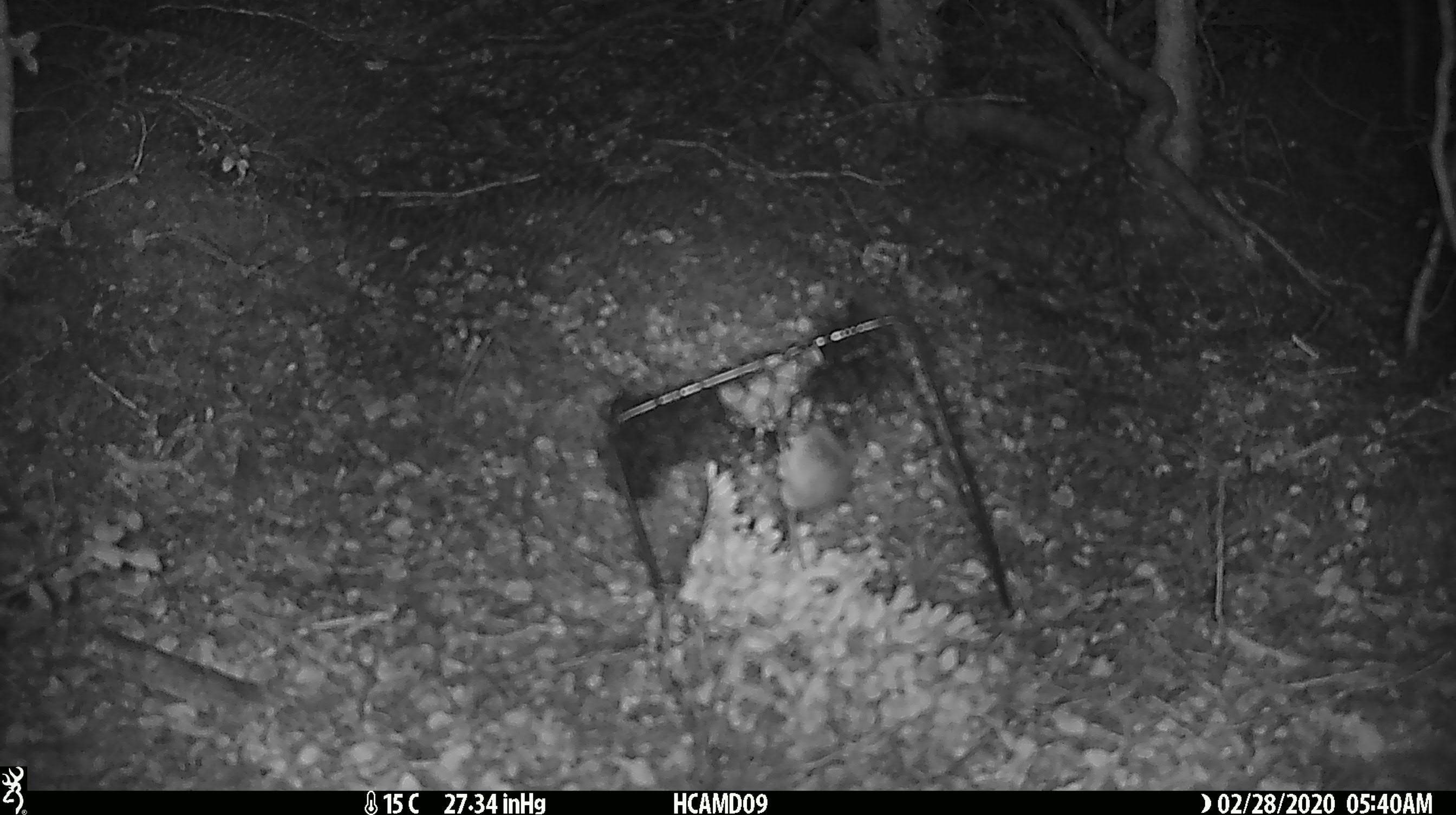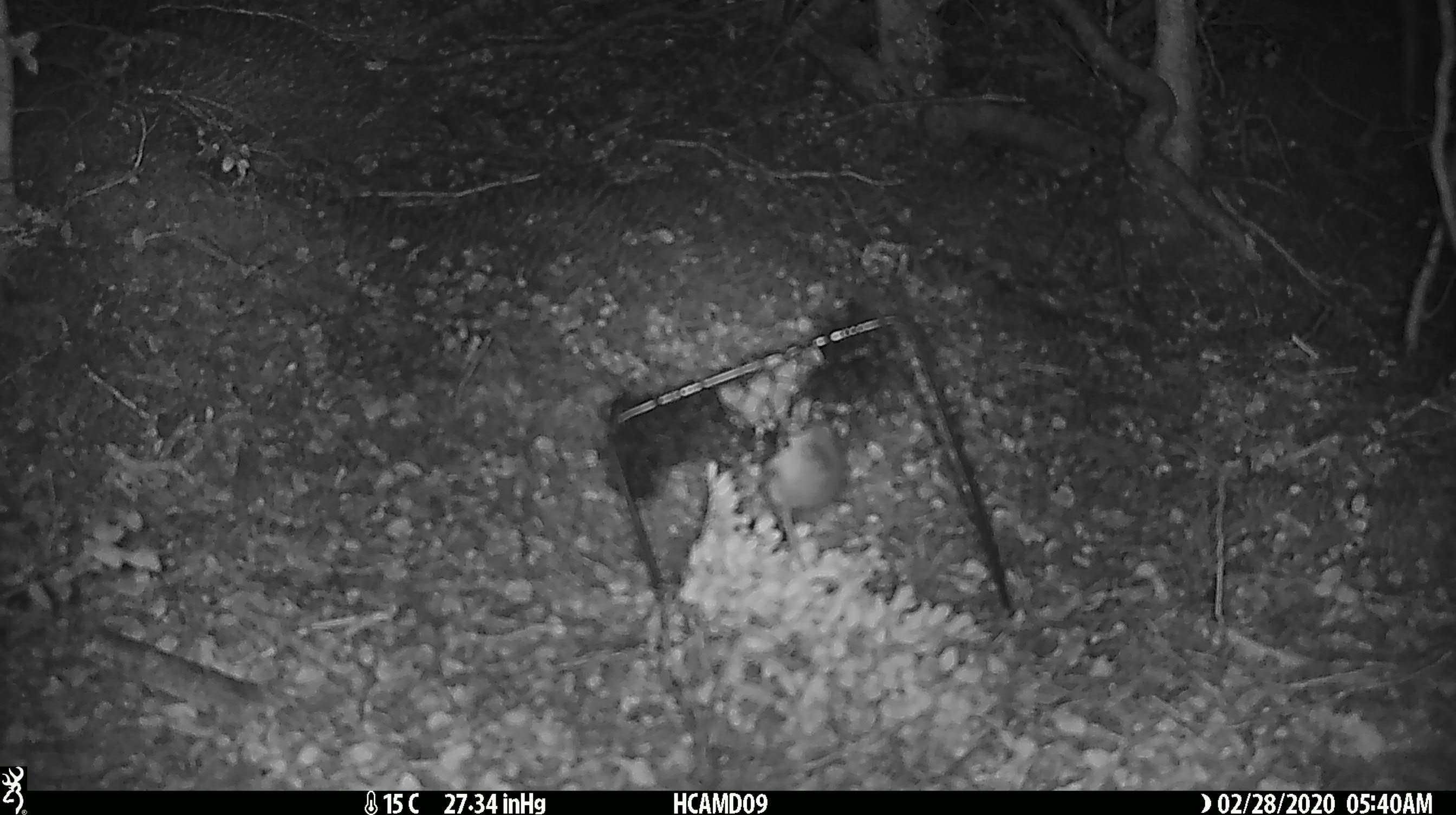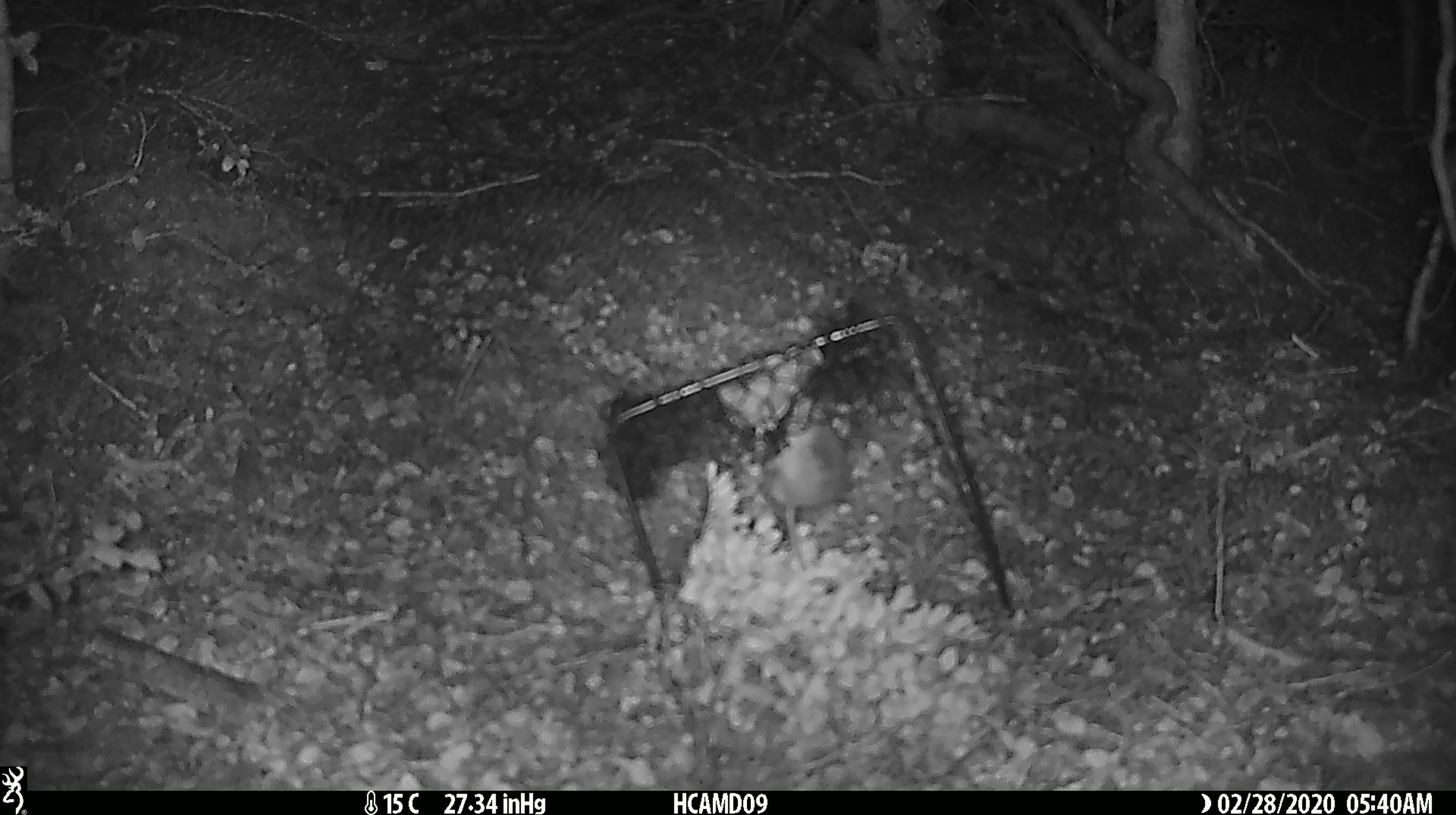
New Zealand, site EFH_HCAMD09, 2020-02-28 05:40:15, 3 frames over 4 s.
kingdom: Animalia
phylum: Chordata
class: Mammalia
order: Rodentia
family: Muridae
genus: Mus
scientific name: Mus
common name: mouse